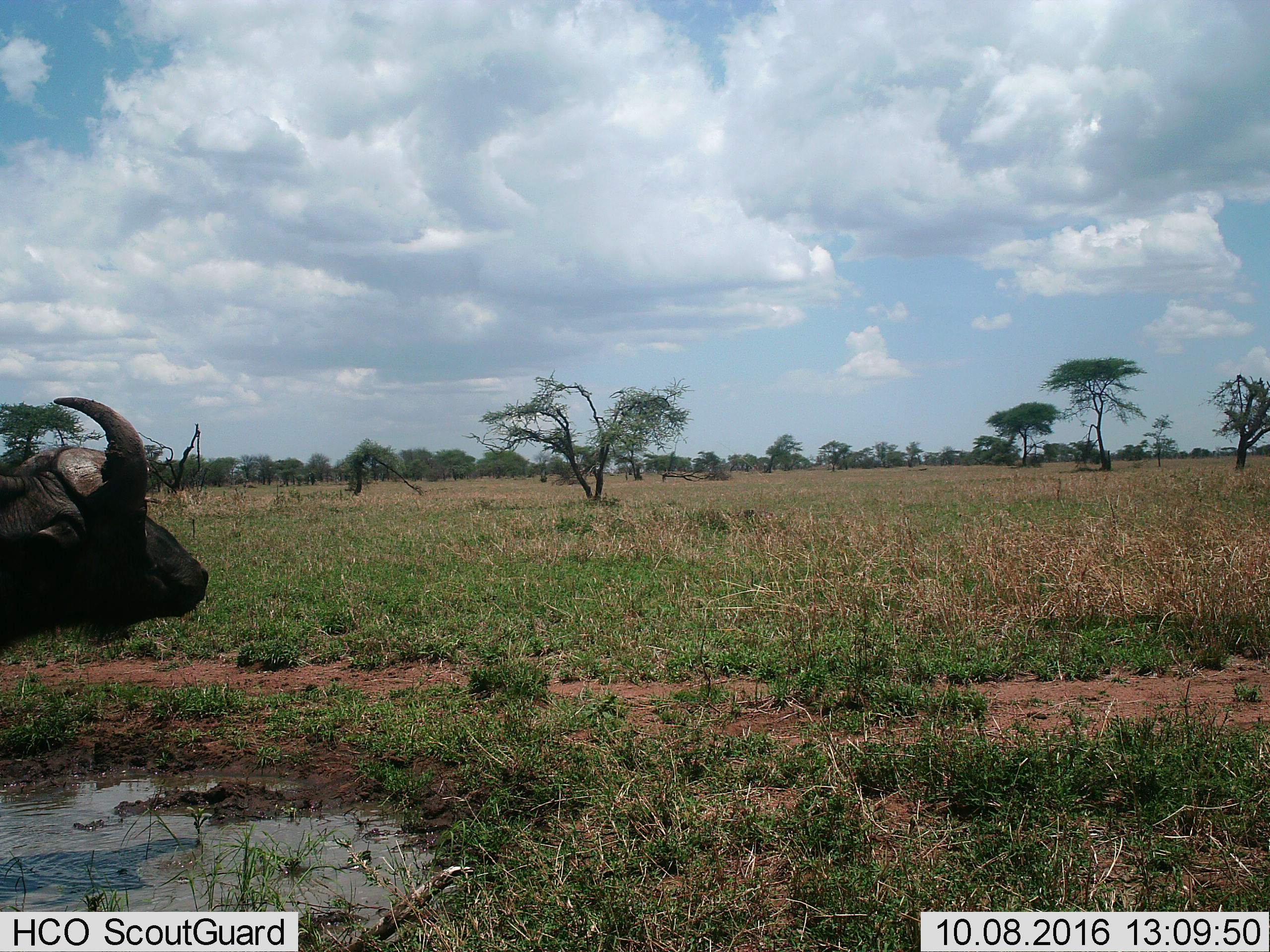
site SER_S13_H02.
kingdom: Animalia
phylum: Chordata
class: Mammalia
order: Artiodactyla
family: Bovidae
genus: Syncerus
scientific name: Syncerus caffer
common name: african buffalo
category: buffalo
Buffalo (african buffalo) (Syncerus caffer), count 1. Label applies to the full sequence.